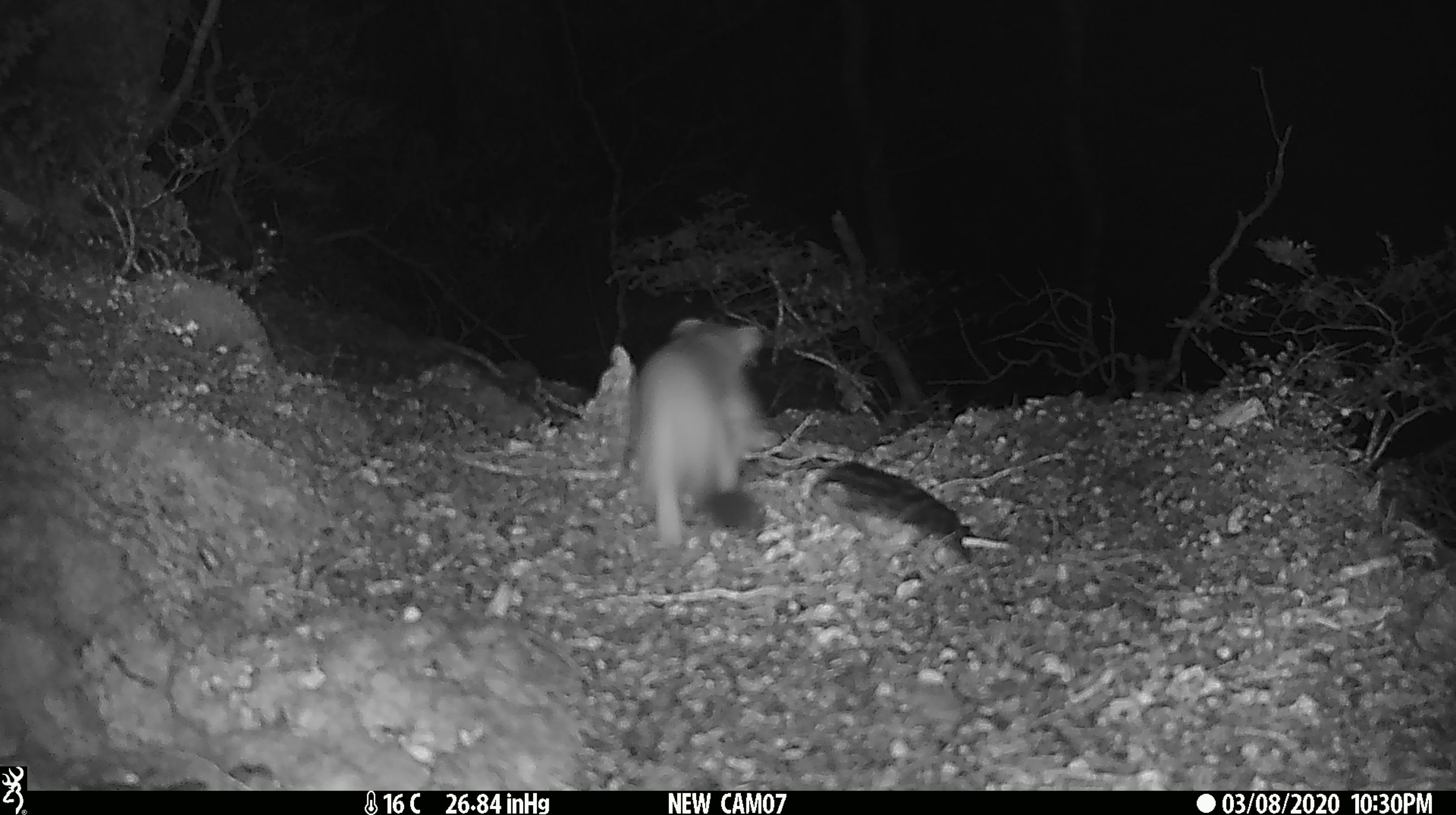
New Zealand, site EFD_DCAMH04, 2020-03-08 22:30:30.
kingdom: Animalia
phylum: Chordata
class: Mammalia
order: Carnivora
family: Mustelidae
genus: Mustela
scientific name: Mustela erminea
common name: stoat